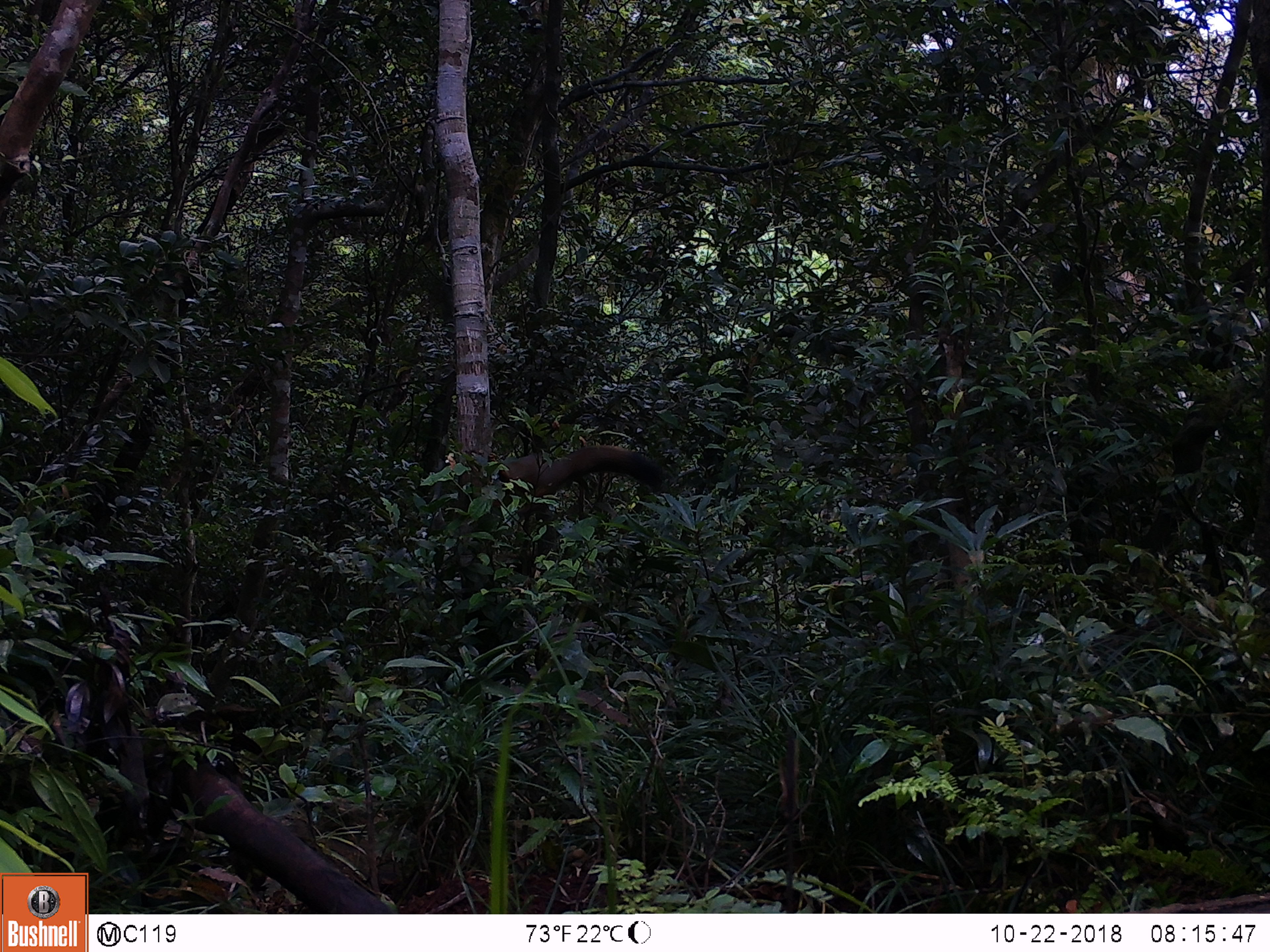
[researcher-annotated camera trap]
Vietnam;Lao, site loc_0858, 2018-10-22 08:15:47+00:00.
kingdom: Animalia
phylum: Chordata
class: Mammalia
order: Rodentia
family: Sciuridae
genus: Sciurus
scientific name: Sciurus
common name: squirrel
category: unidentified squirrel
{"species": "unidentified squirrel (squirrel) (Sciurus)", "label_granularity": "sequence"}